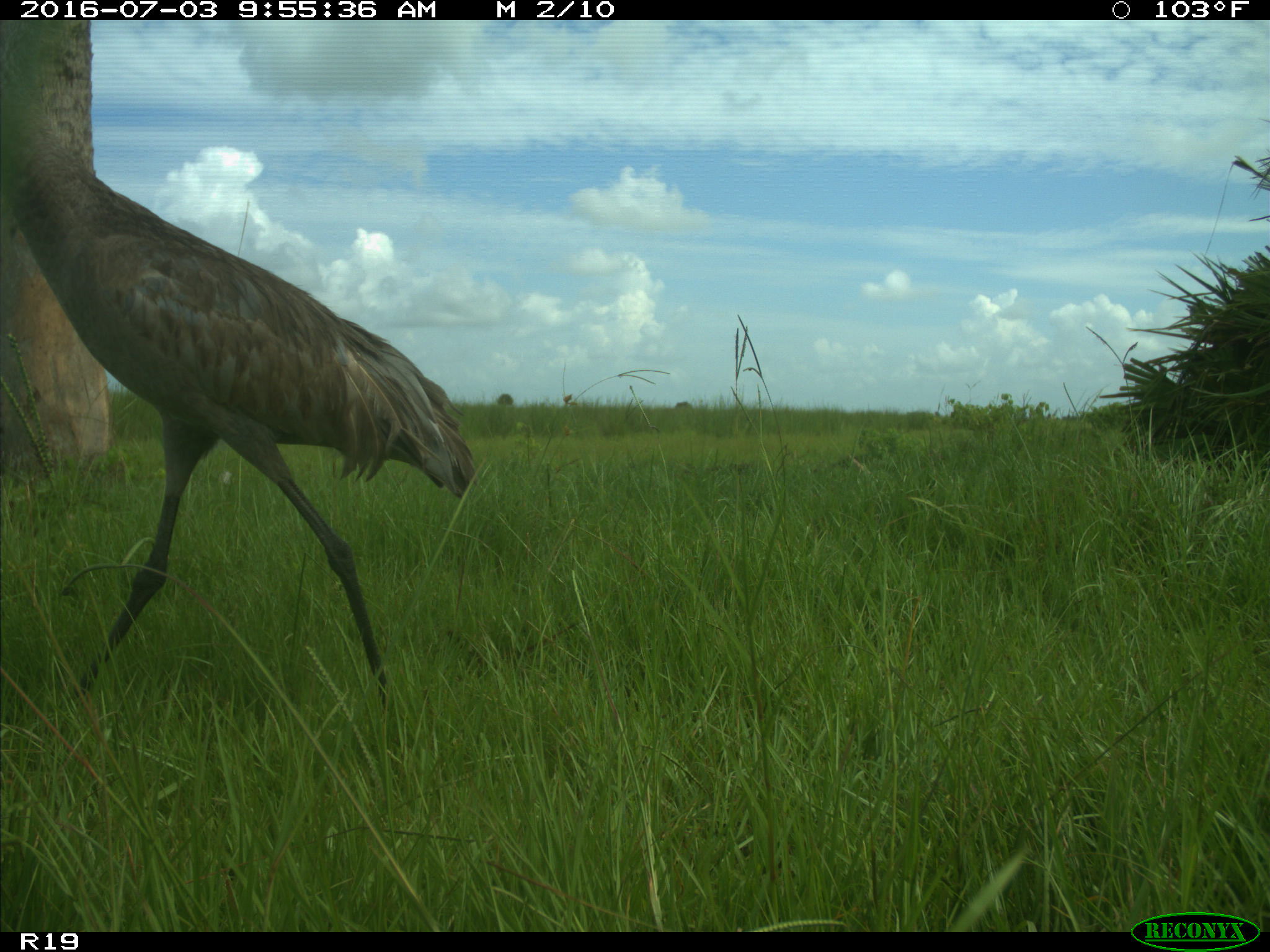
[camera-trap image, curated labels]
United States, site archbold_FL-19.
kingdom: Animalia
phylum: Chordata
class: Aves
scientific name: Aves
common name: birds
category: unidentified bird